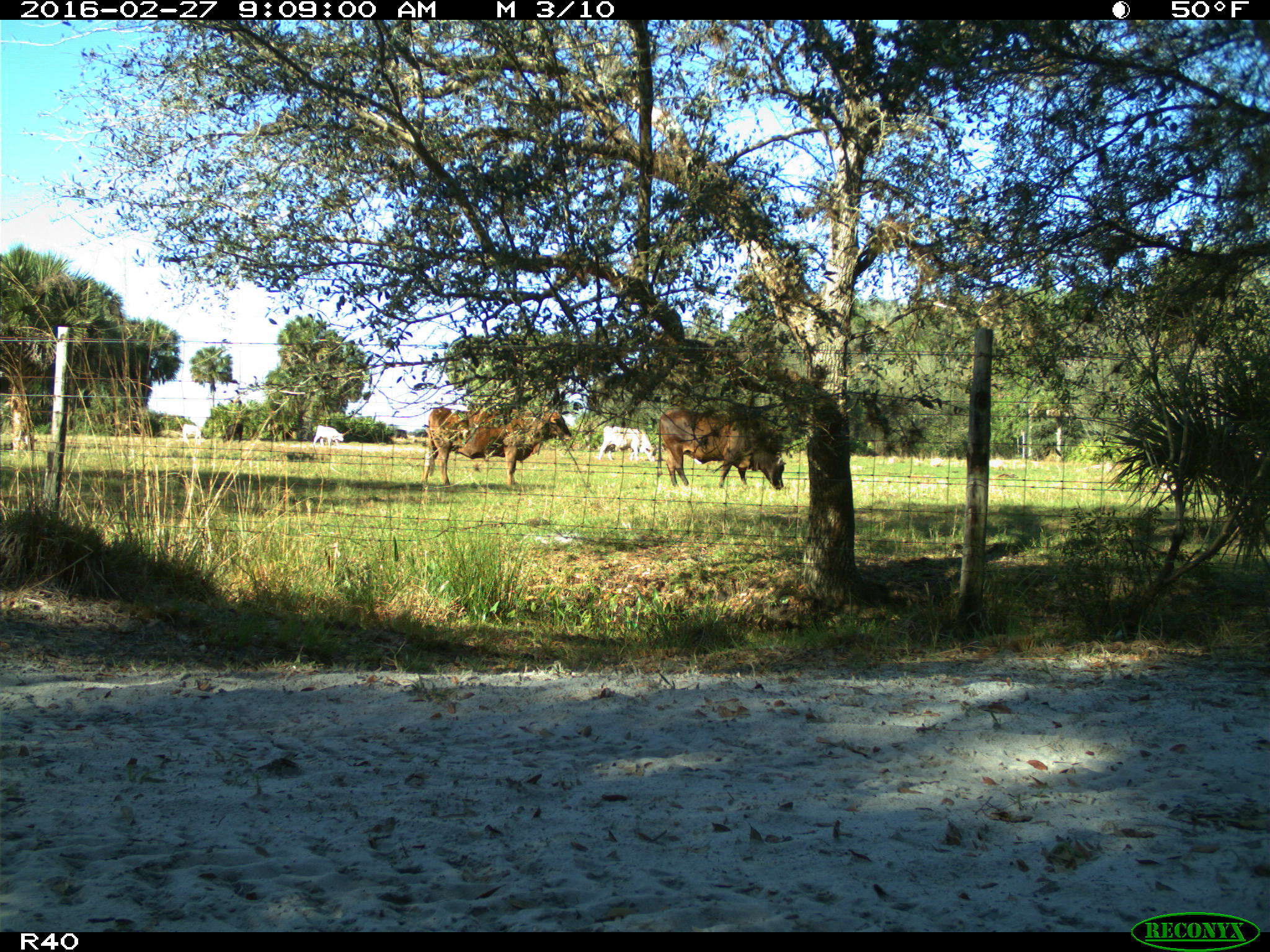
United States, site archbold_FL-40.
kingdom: Animalia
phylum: Chordata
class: Mammalia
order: Artiodactyla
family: Bovidae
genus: Bos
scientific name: Bos taurus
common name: domestic cow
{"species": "Bos taurus (domestic cow)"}